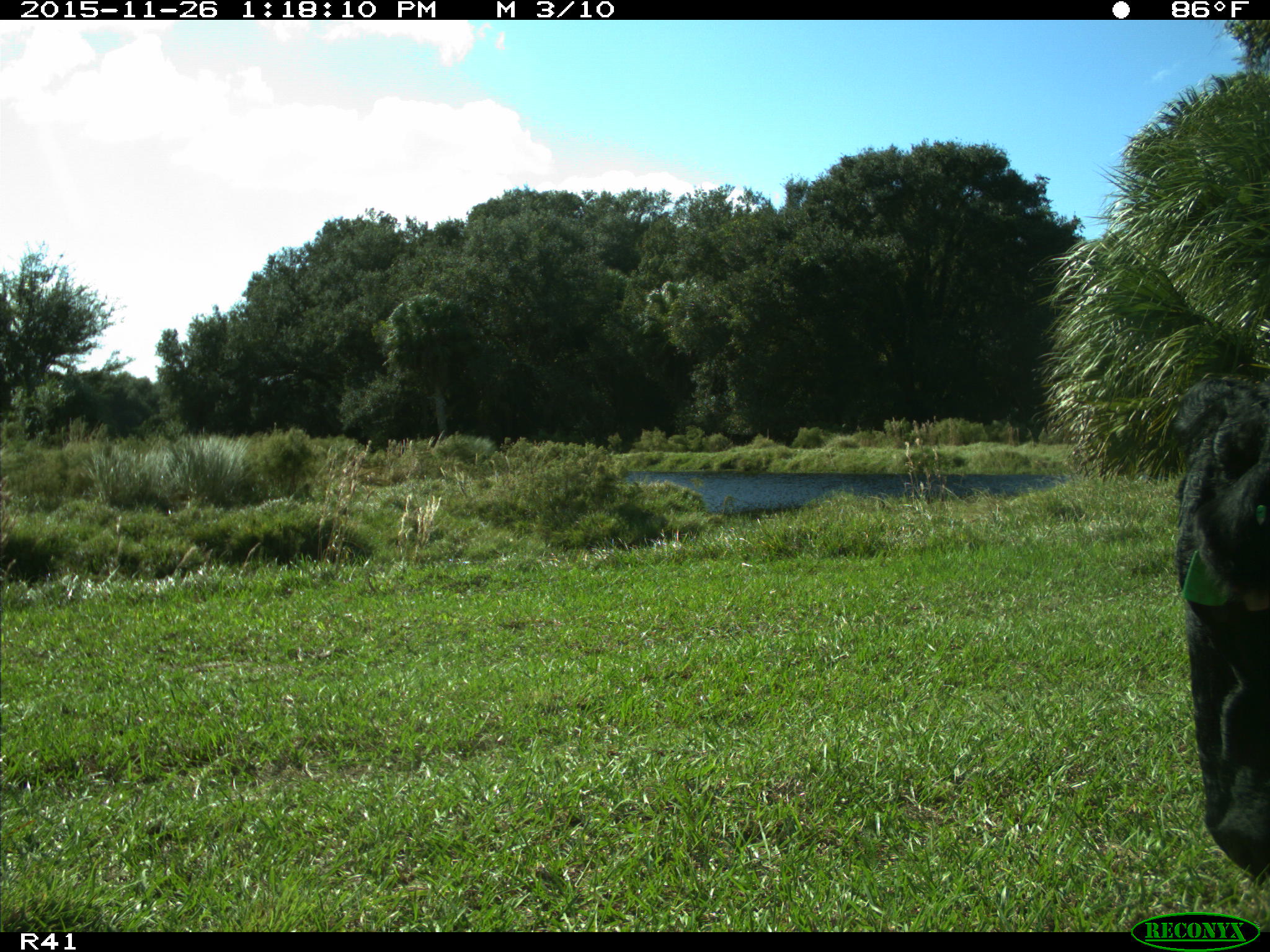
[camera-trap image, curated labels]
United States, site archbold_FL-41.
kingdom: Animalia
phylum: Chordata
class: Mammalia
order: Artiodactyla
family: Bovidae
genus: Bos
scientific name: Bos taurus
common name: domestic cow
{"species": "Bos taurus (domestic cow)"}